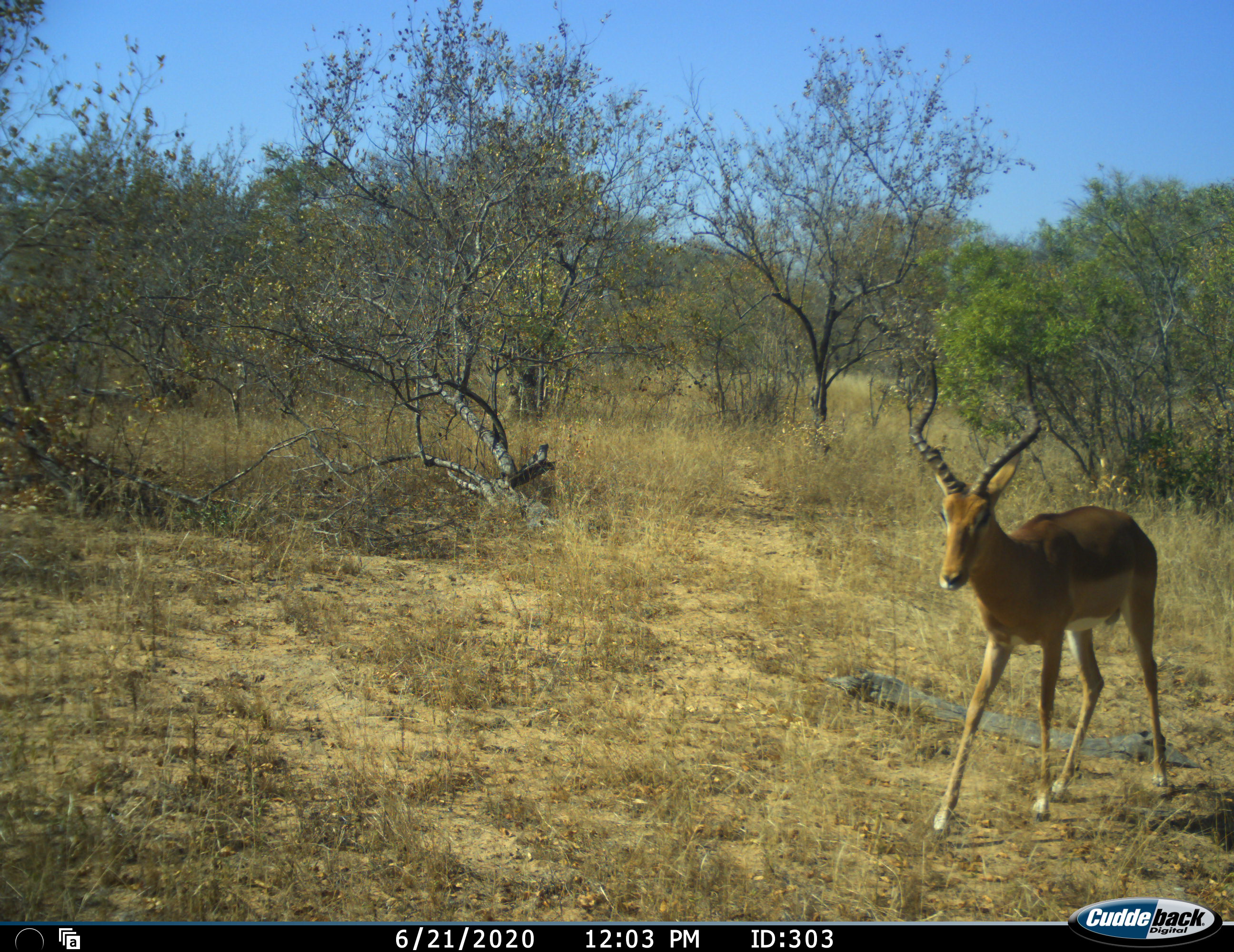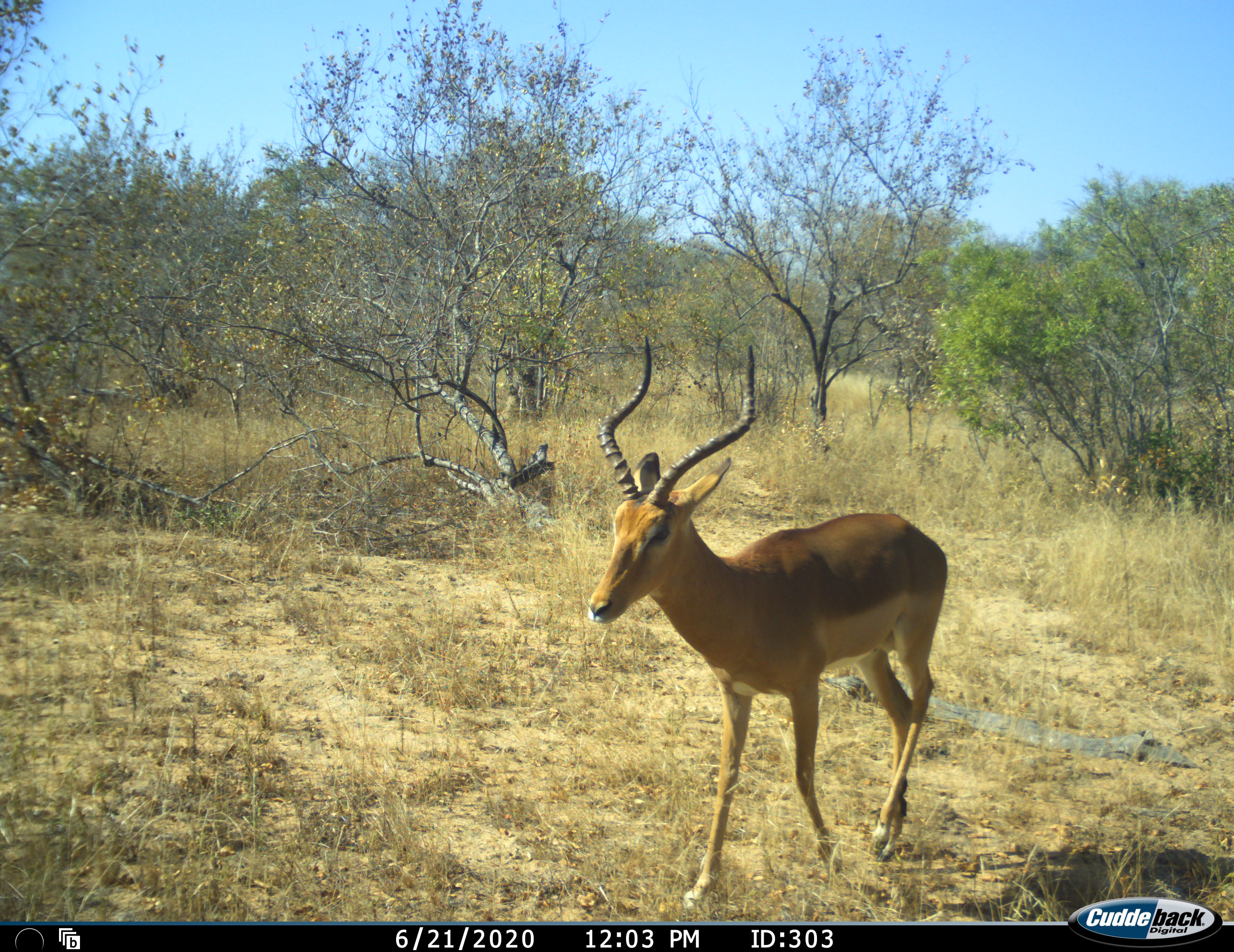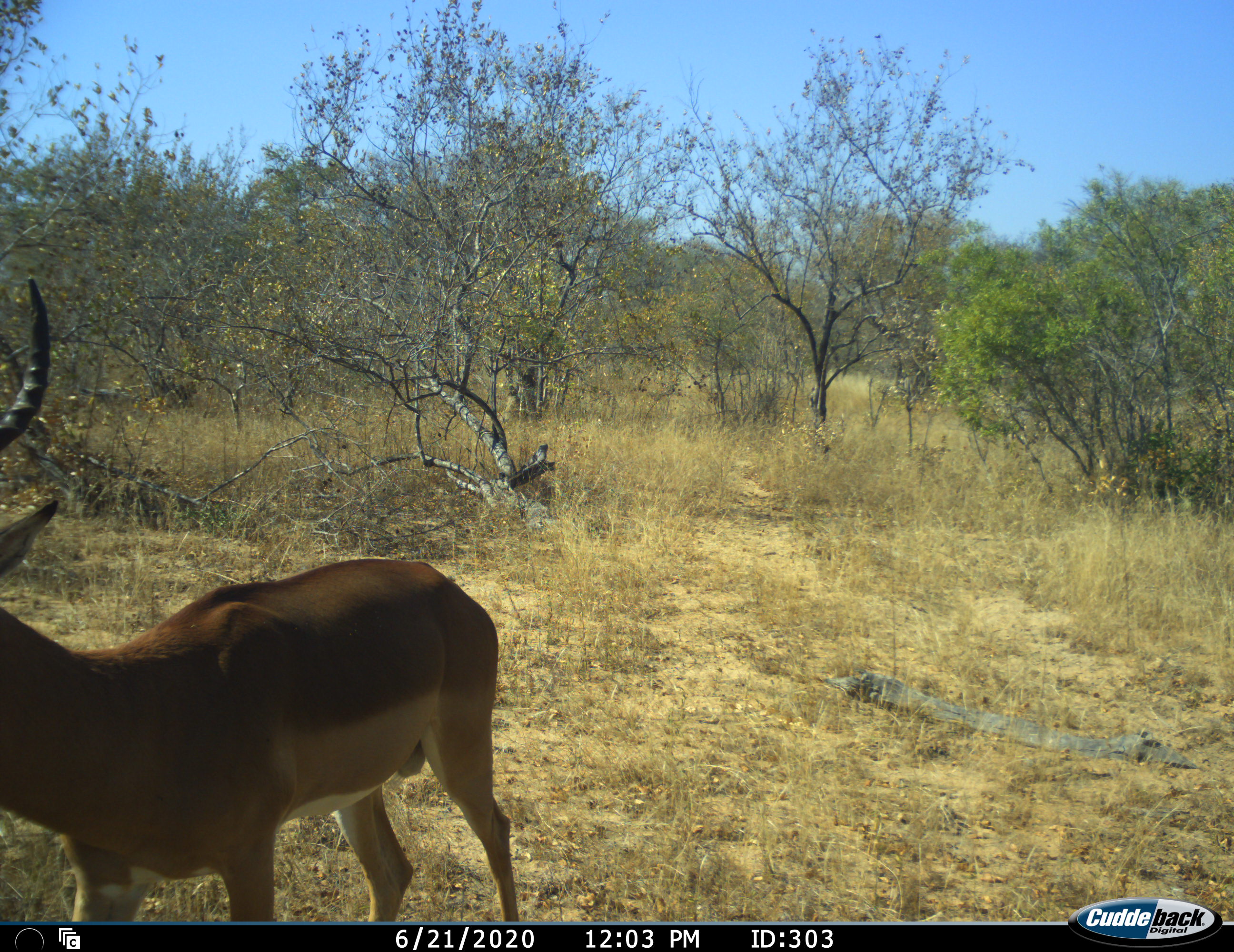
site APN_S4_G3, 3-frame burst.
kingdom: Animalia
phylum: Chordata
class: Mammalia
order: Artiodactyla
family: Bovidae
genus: Aepyceros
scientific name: Aepyceros melampus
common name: impala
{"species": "impala (Aepyceros melampus)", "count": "1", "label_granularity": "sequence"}